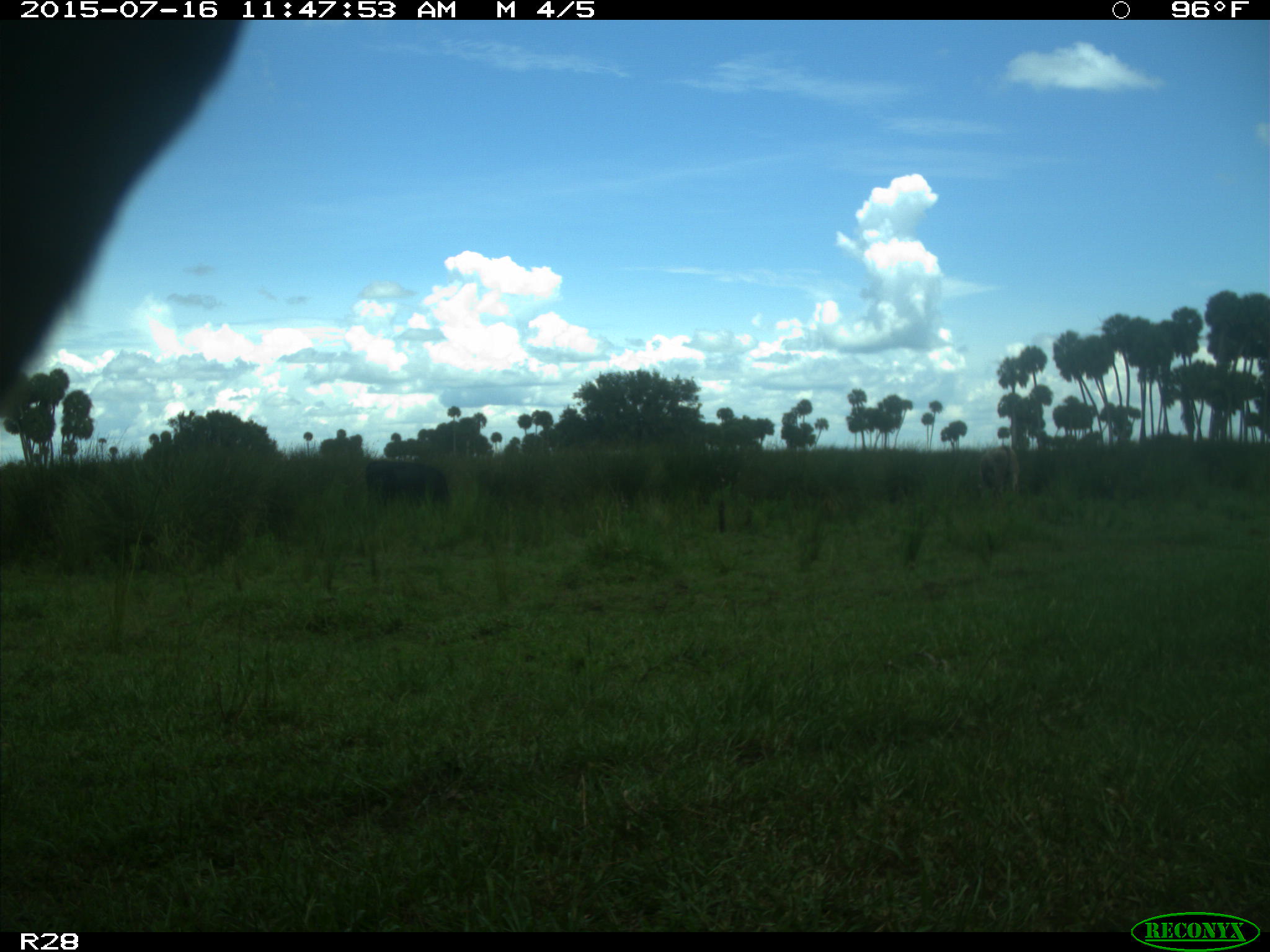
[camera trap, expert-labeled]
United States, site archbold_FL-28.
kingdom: Animalia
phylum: Chordata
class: Mammalia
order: Artiodactyla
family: Bovidae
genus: Bos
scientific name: Bos taurus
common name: domestic cow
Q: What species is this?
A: Bos taurus (domestic cow).